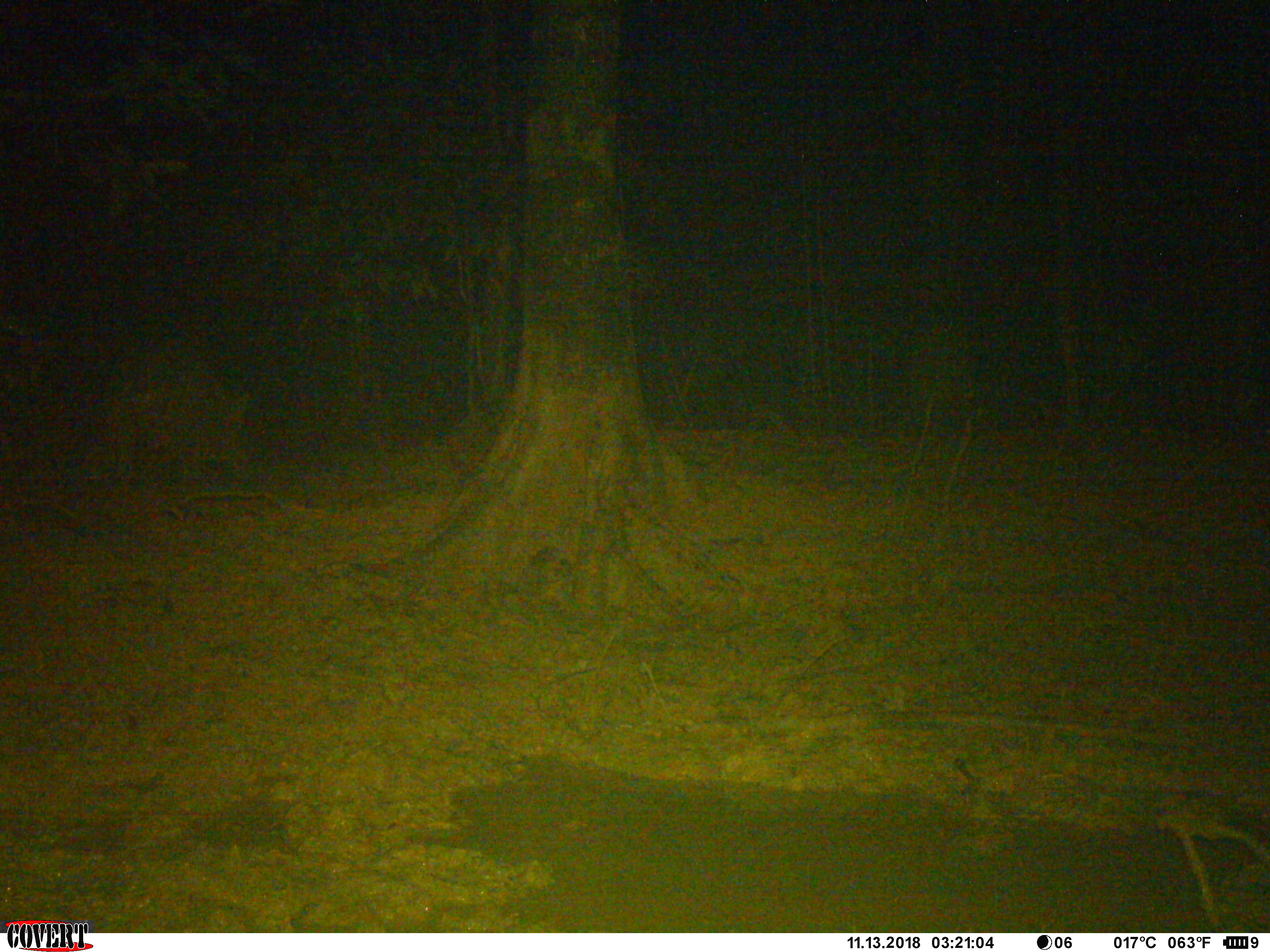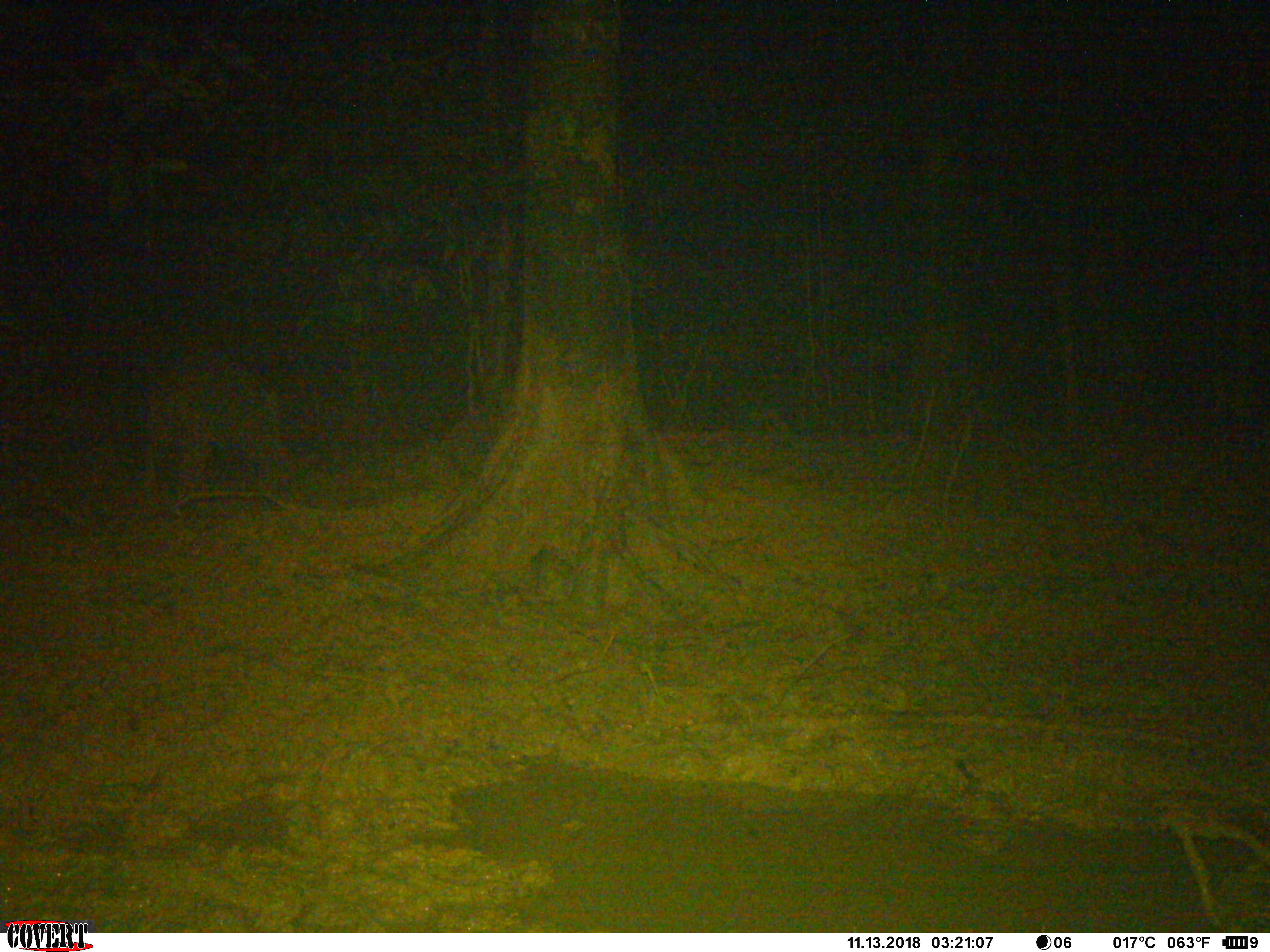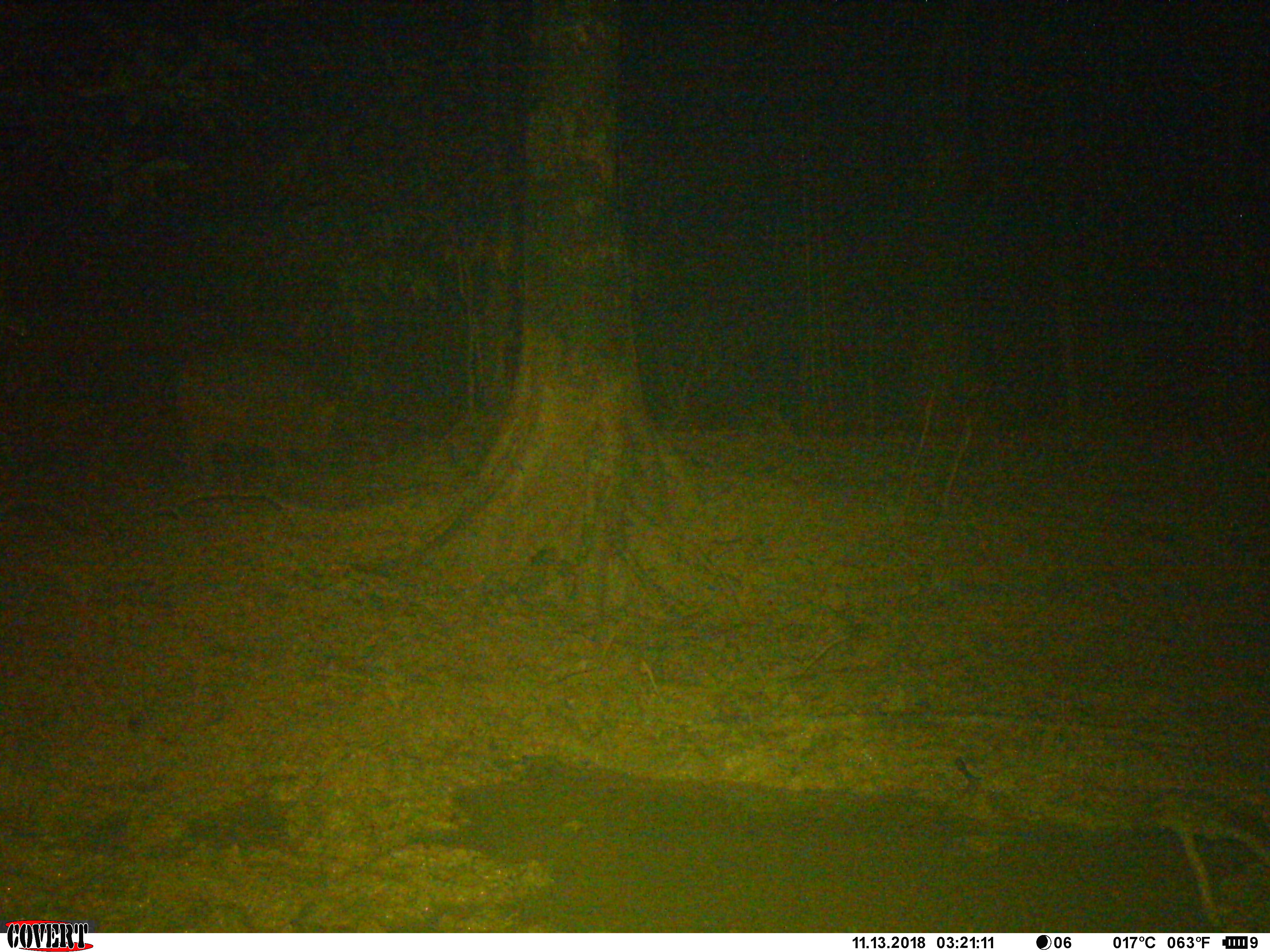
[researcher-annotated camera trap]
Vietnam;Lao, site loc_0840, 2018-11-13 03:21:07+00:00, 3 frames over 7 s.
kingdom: Animalia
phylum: Chordata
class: Mammalia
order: Artiodactyla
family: Suidae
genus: Sus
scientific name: Sus scrofa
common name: eurasian wild pig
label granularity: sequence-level